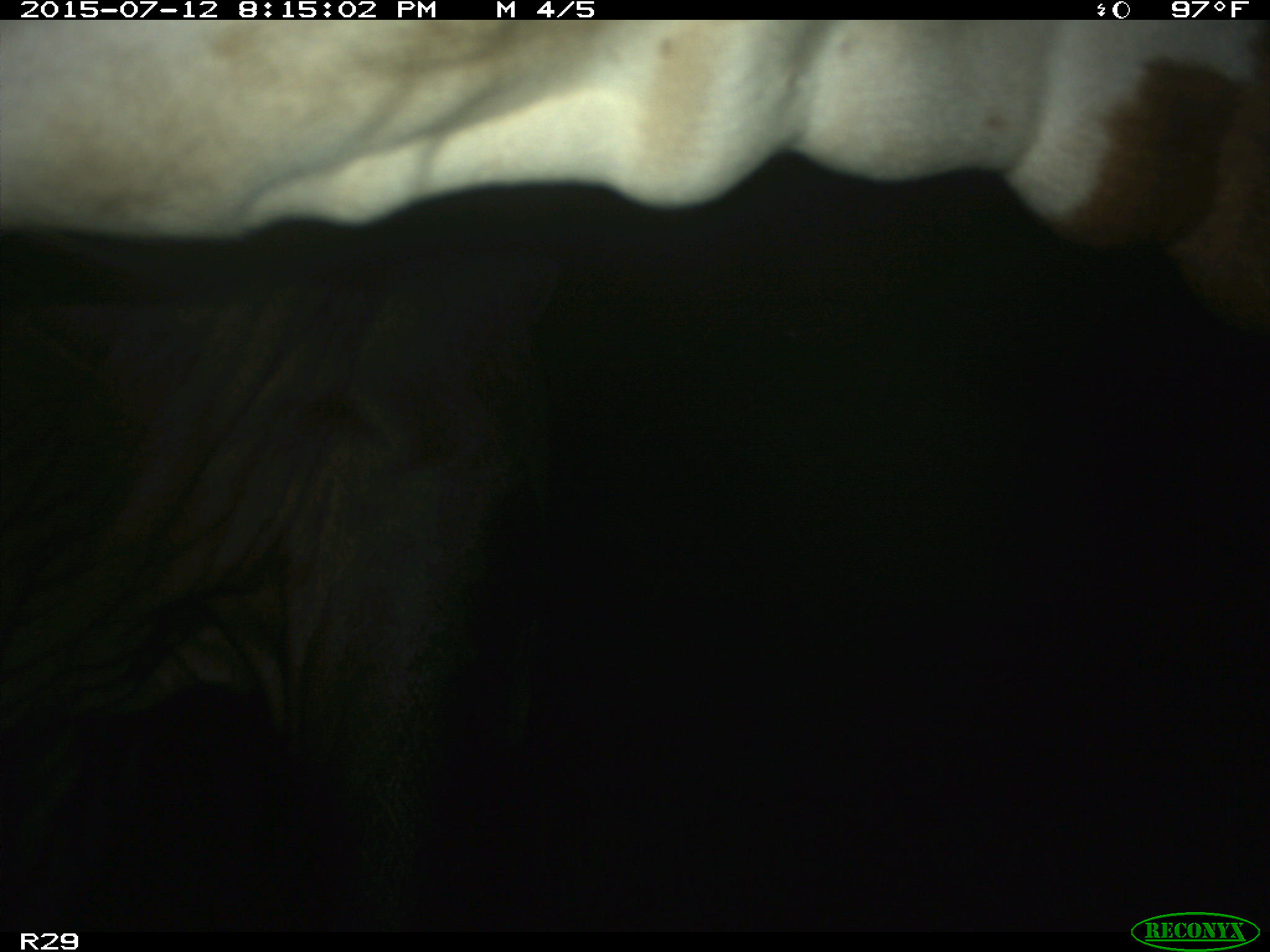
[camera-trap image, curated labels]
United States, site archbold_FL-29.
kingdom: Animalia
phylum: Chordata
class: Mammalia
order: Artiodactyla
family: Bovidae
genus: Bos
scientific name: Bos taurus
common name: domestic cow